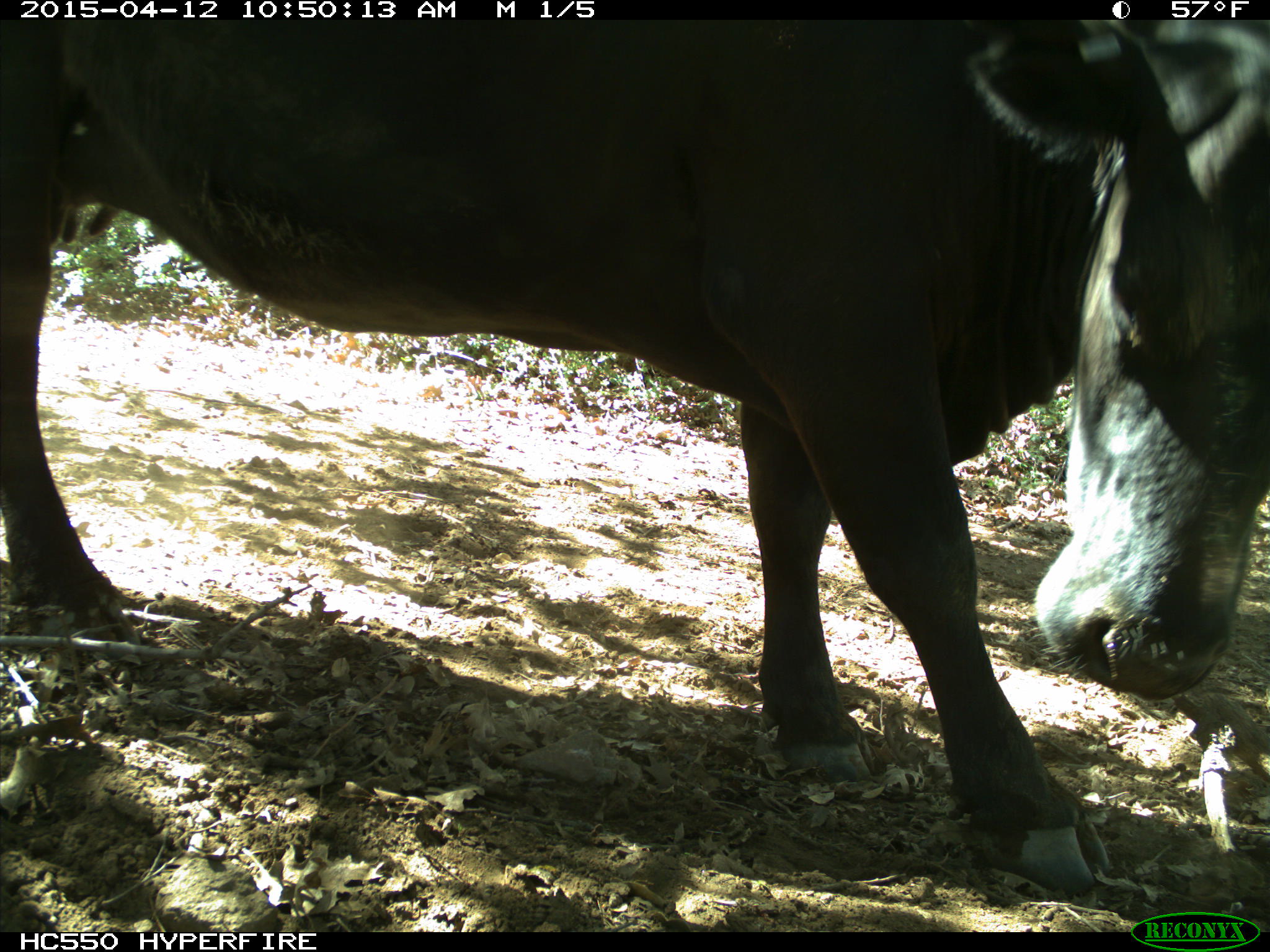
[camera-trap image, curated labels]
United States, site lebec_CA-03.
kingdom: Animalia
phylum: Chordata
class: Mammalia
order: Artiodactyla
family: Bovidae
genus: Bos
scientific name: Bos taurus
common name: domestic cow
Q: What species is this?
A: Bos taurus (domestic cow).